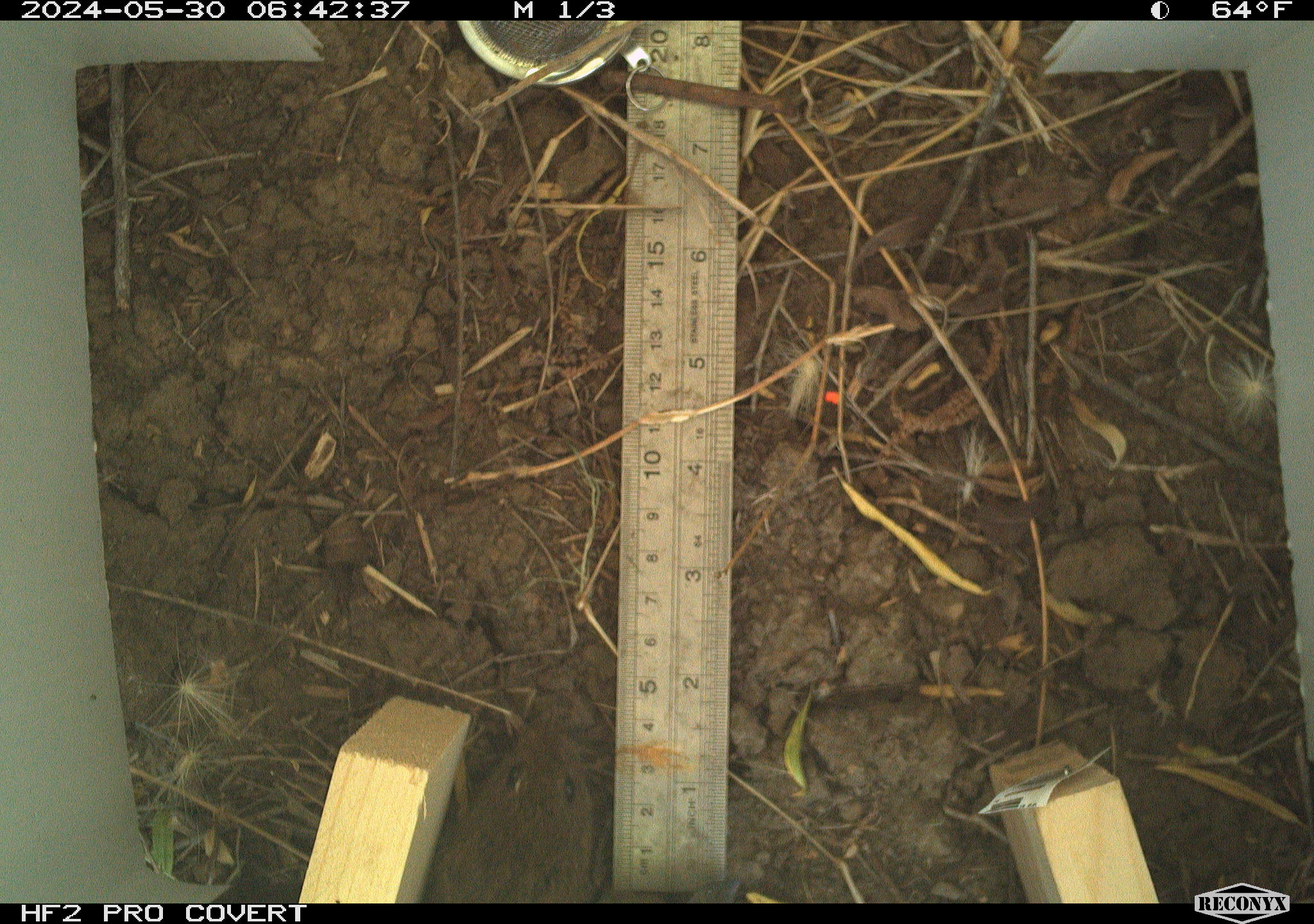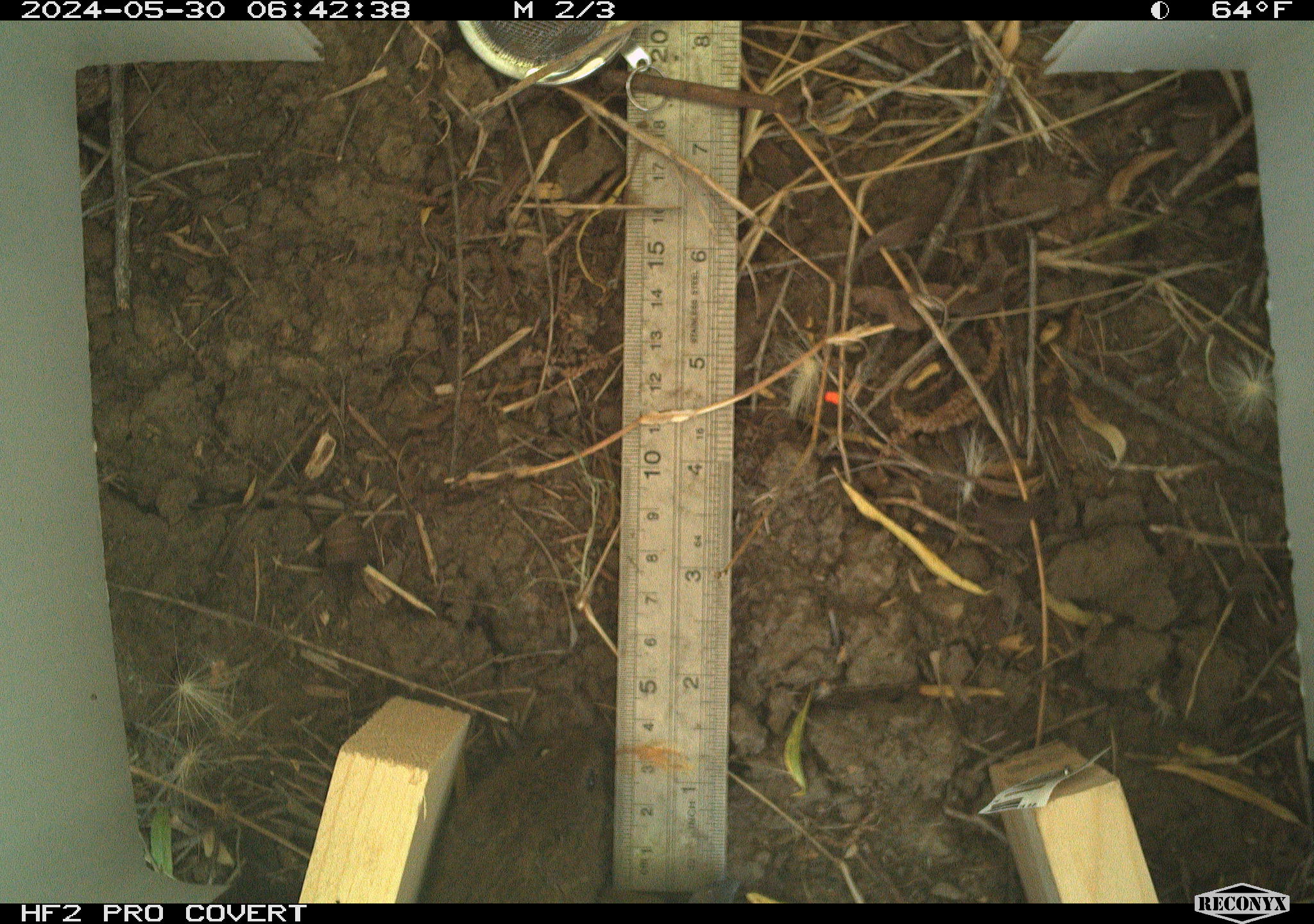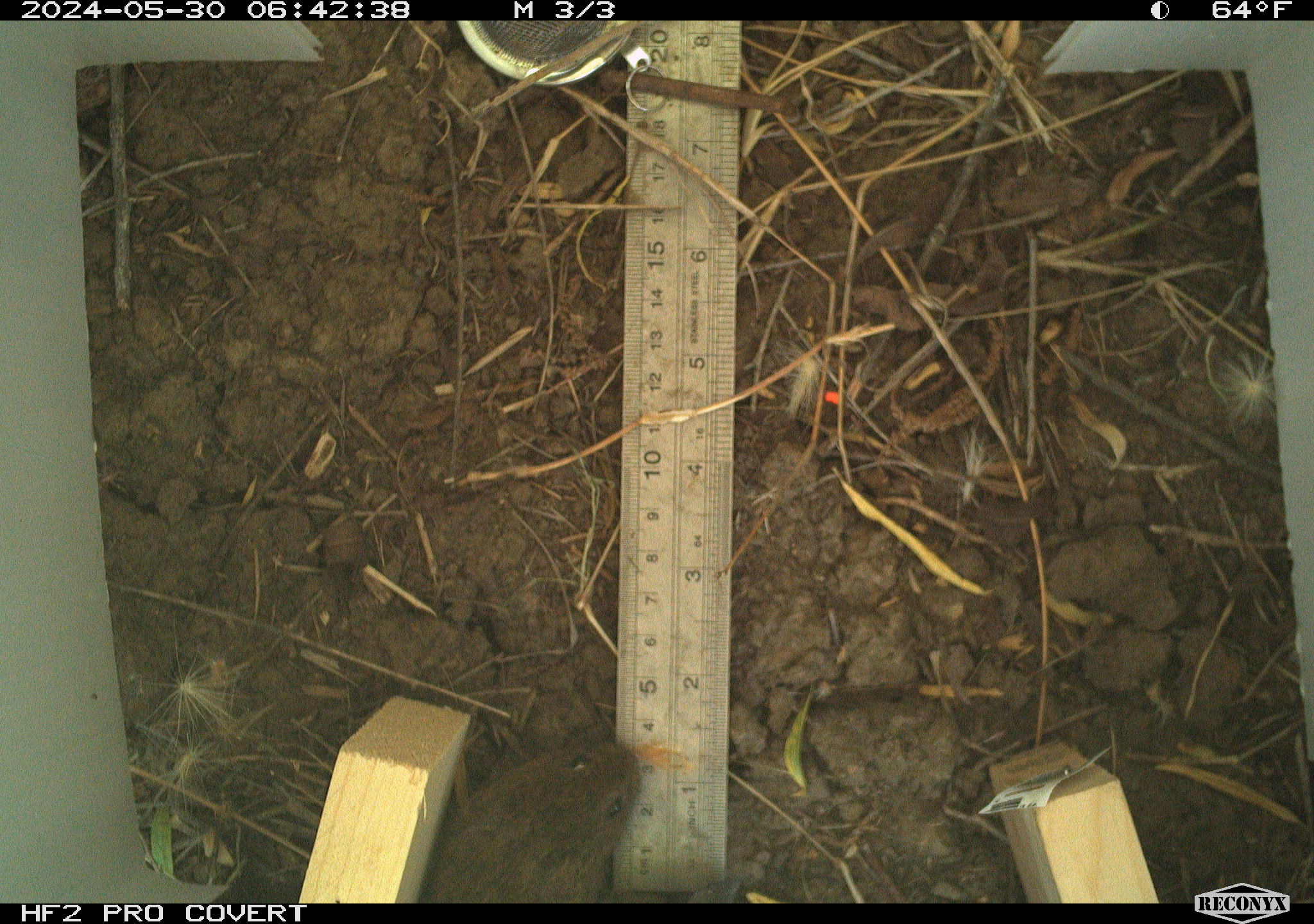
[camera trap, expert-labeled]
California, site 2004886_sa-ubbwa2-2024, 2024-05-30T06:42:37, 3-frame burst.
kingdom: Animalia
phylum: Chordata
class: Mammalia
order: Rodentia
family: Cricetidae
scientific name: Arvicolinae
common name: voles, lemmings, and muskrats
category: arvicolinae subfamily